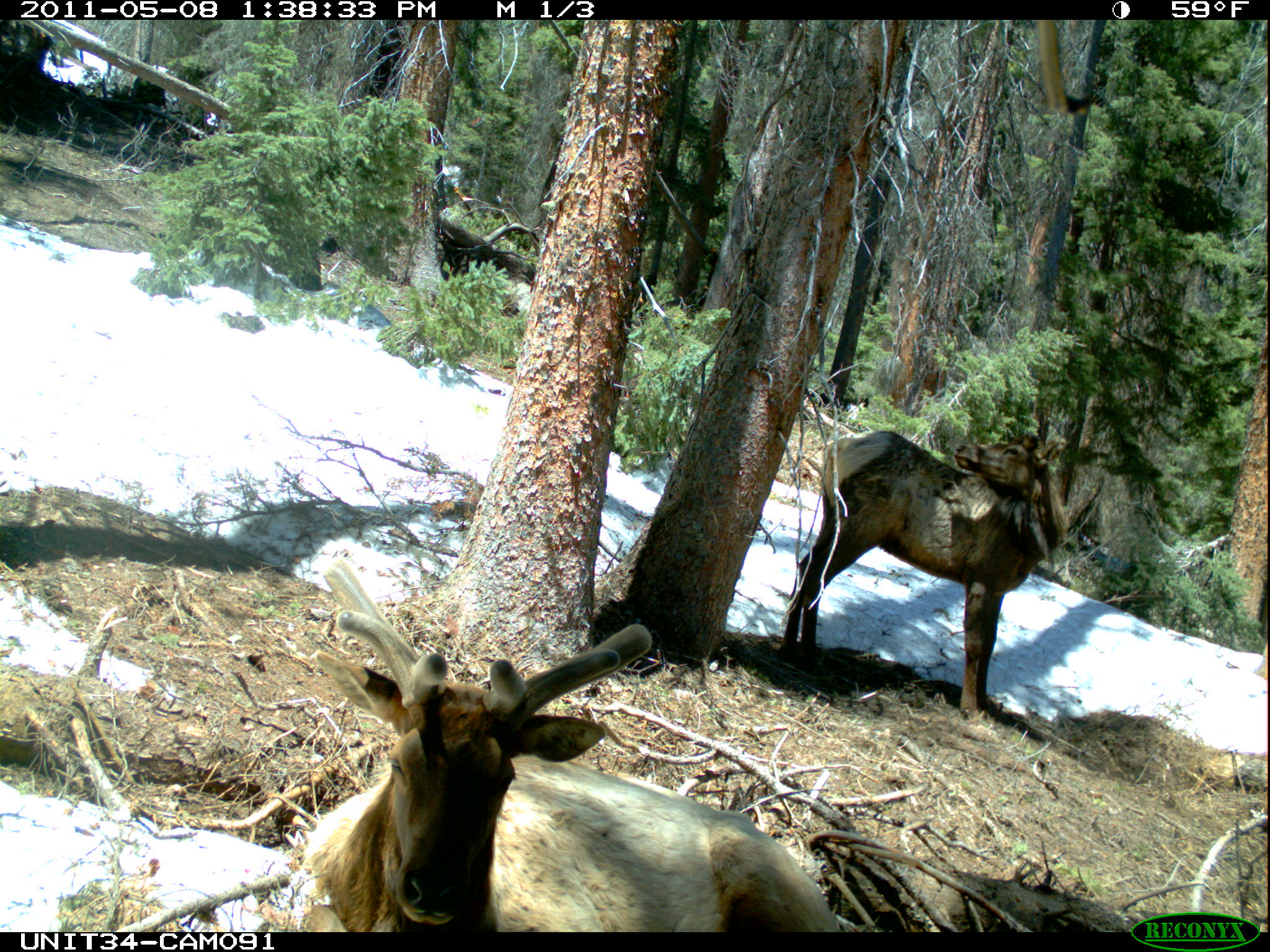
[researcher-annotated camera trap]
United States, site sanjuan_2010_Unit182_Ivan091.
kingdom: Animalia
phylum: Chordata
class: Mammalia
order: Artiodactyla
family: Cervidae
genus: Cervus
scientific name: Cervus elaphus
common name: red deer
Cervus elaphus (red deer).